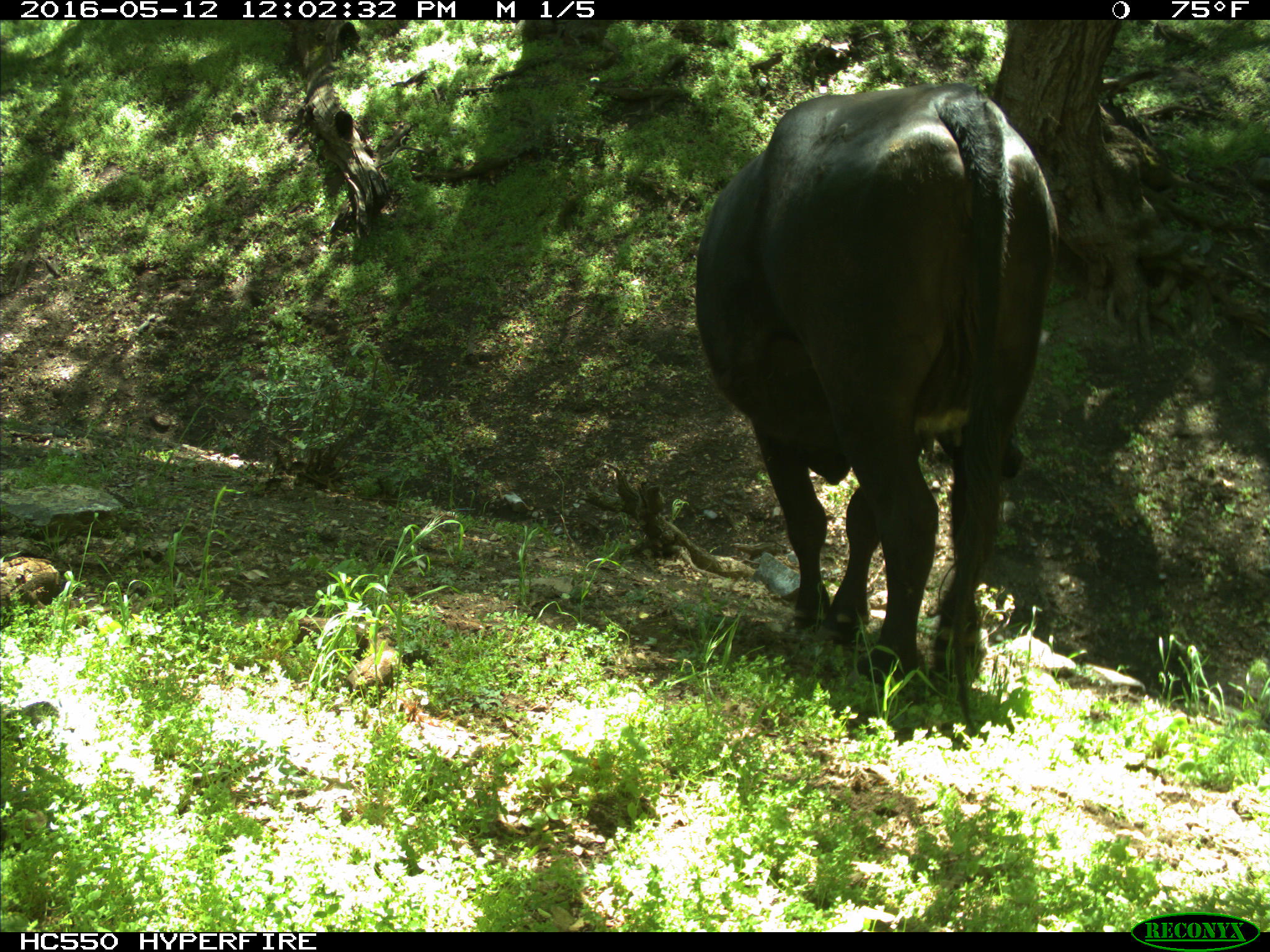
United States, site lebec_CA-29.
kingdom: Animalia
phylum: Chordata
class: Mammalia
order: Artiodactyla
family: Bovidae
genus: Bos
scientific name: Bos taurus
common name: domestic cow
Bos taurus (domestic cow).